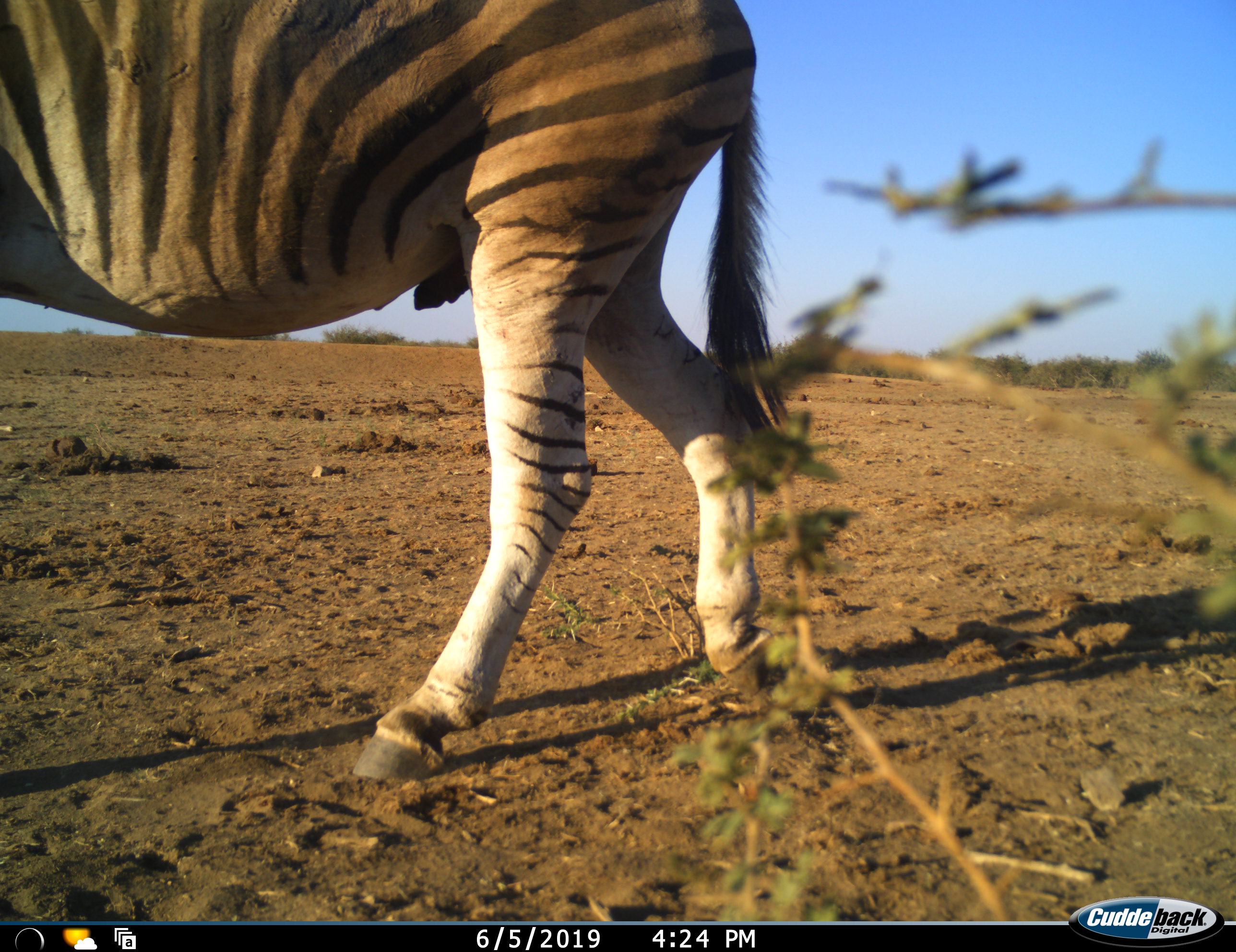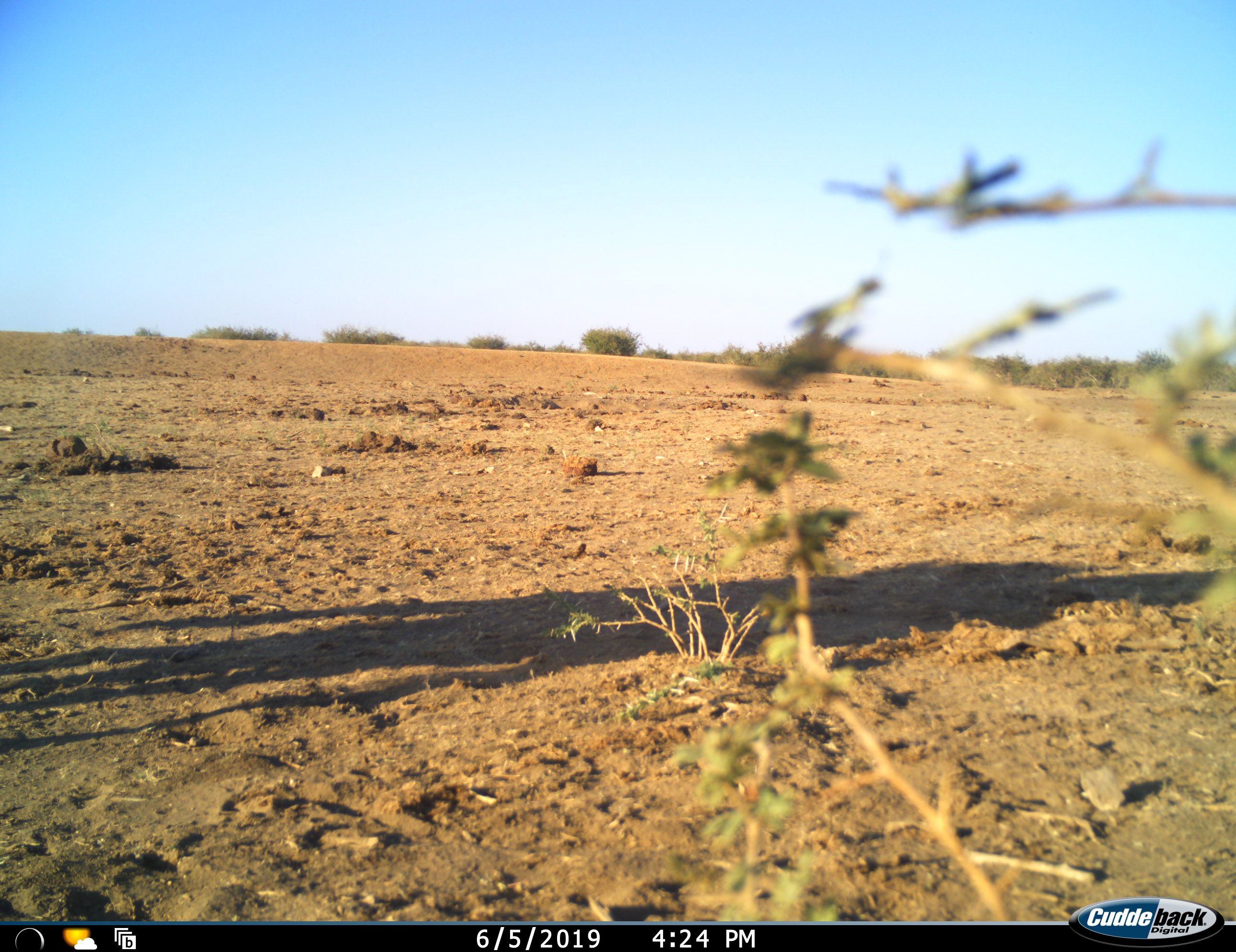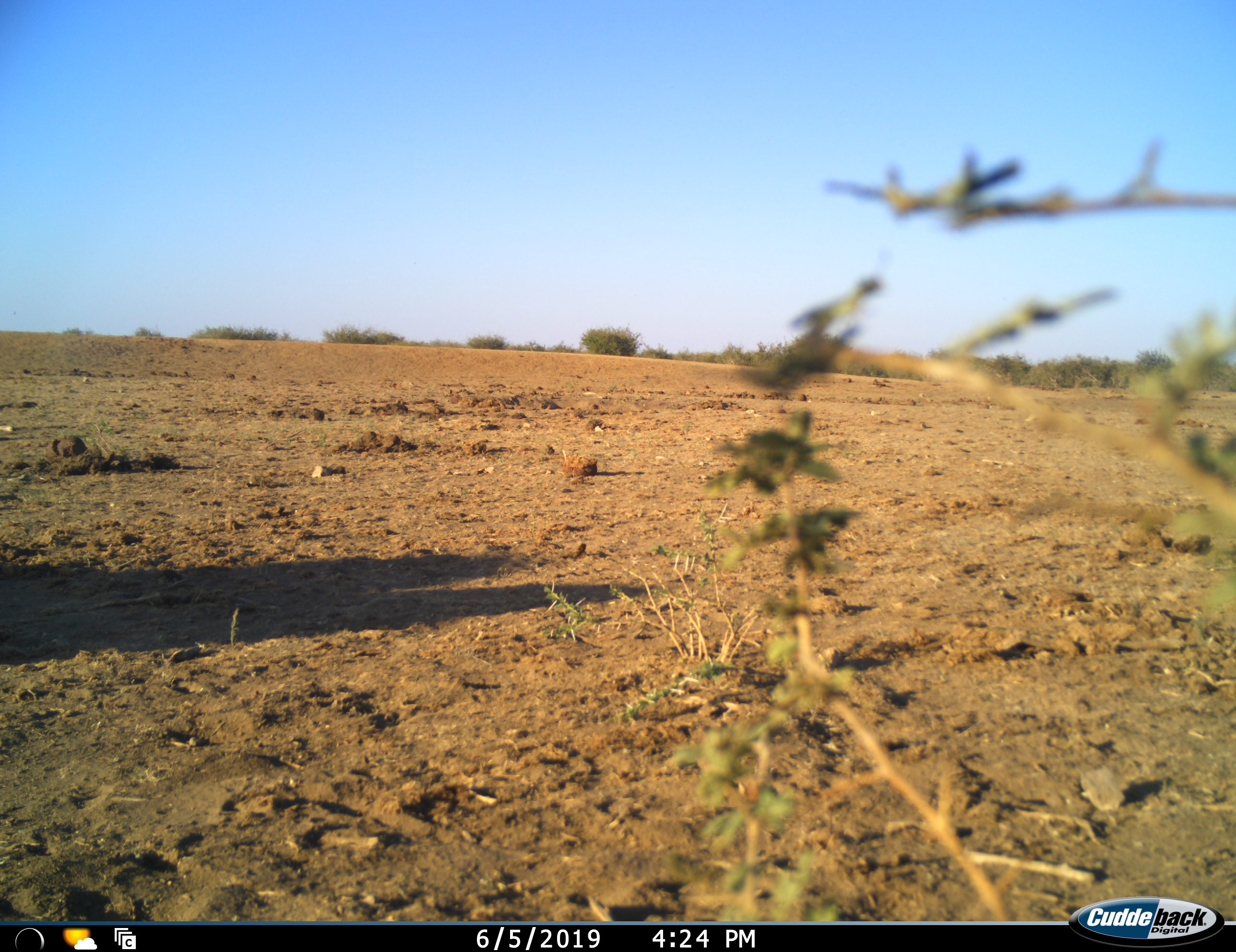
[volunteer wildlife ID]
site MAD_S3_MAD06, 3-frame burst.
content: unidentified animal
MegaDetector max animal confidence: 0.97